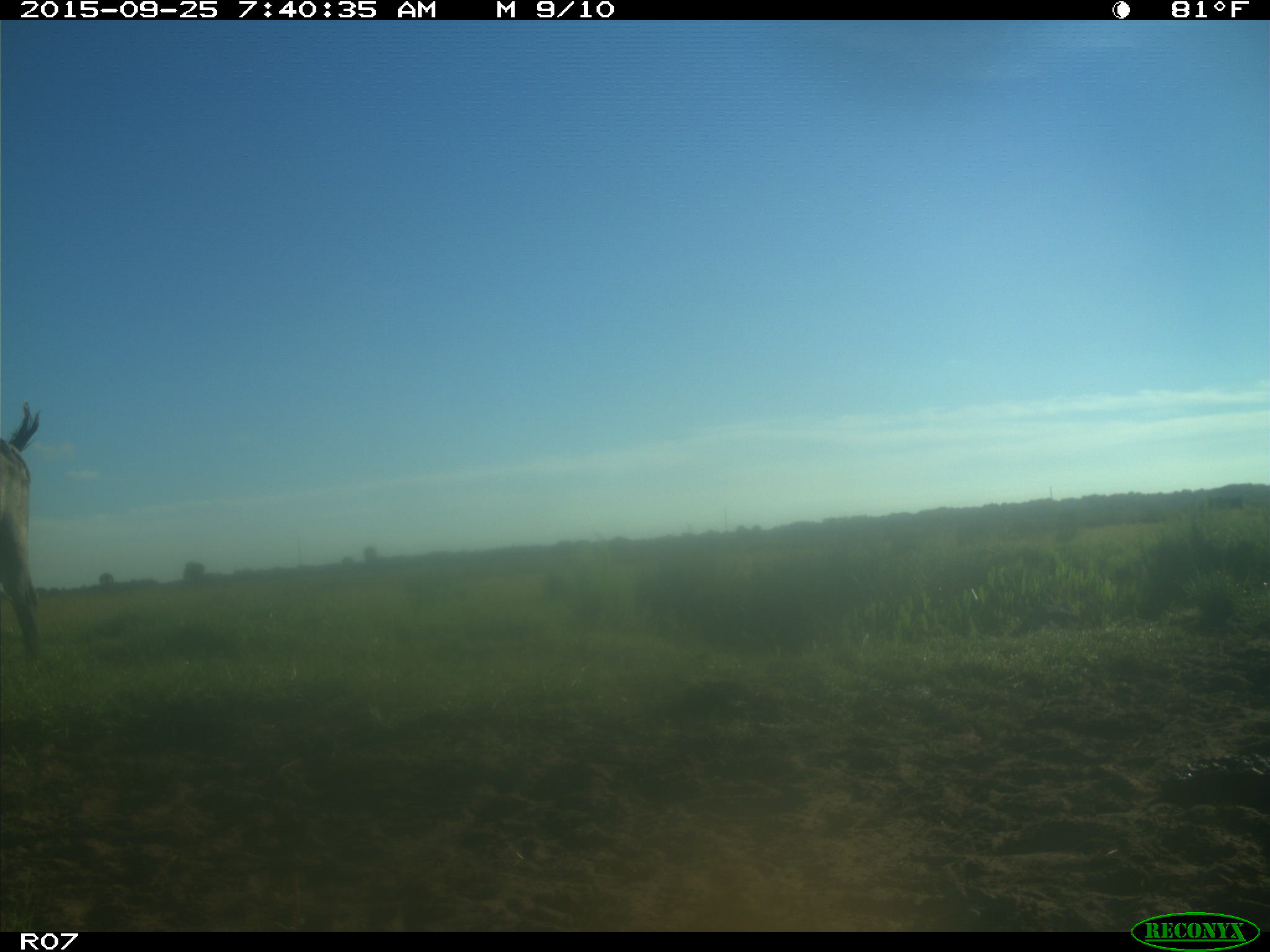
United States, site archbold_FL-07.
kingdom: Animalia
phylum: Chordata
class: Mammalia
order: Artiodactyla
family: Bovidae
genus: Bos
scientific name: Bos taurus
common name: domestic cow